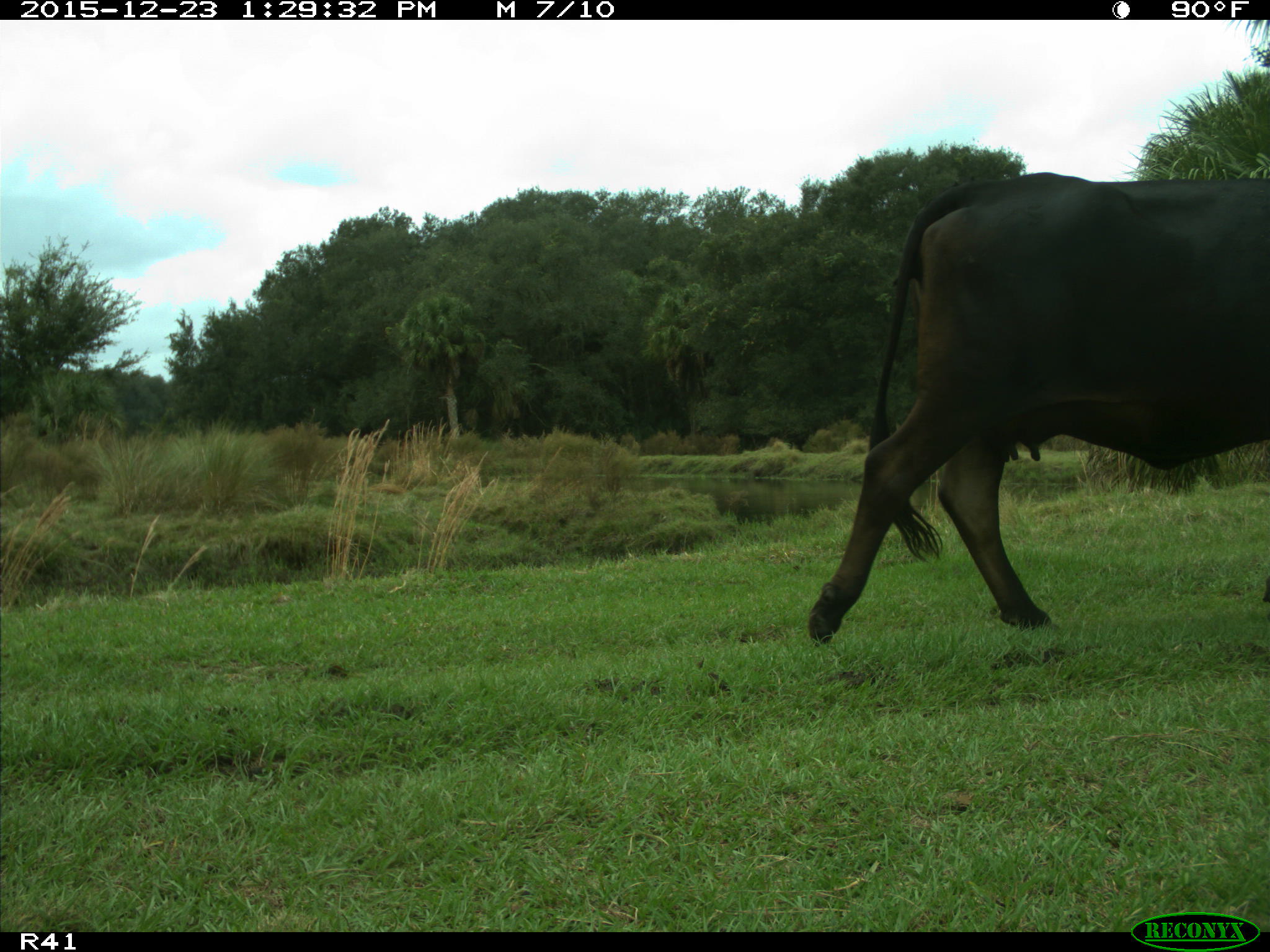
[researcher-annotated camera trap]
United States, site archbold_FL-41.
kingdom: Animalia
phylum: Chordata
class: Mammalia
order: Artiodactyla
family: Bovidae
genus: Bos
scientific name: Bos taurus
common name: domestic cow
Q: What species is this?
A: Bos taurus (domestic cow).